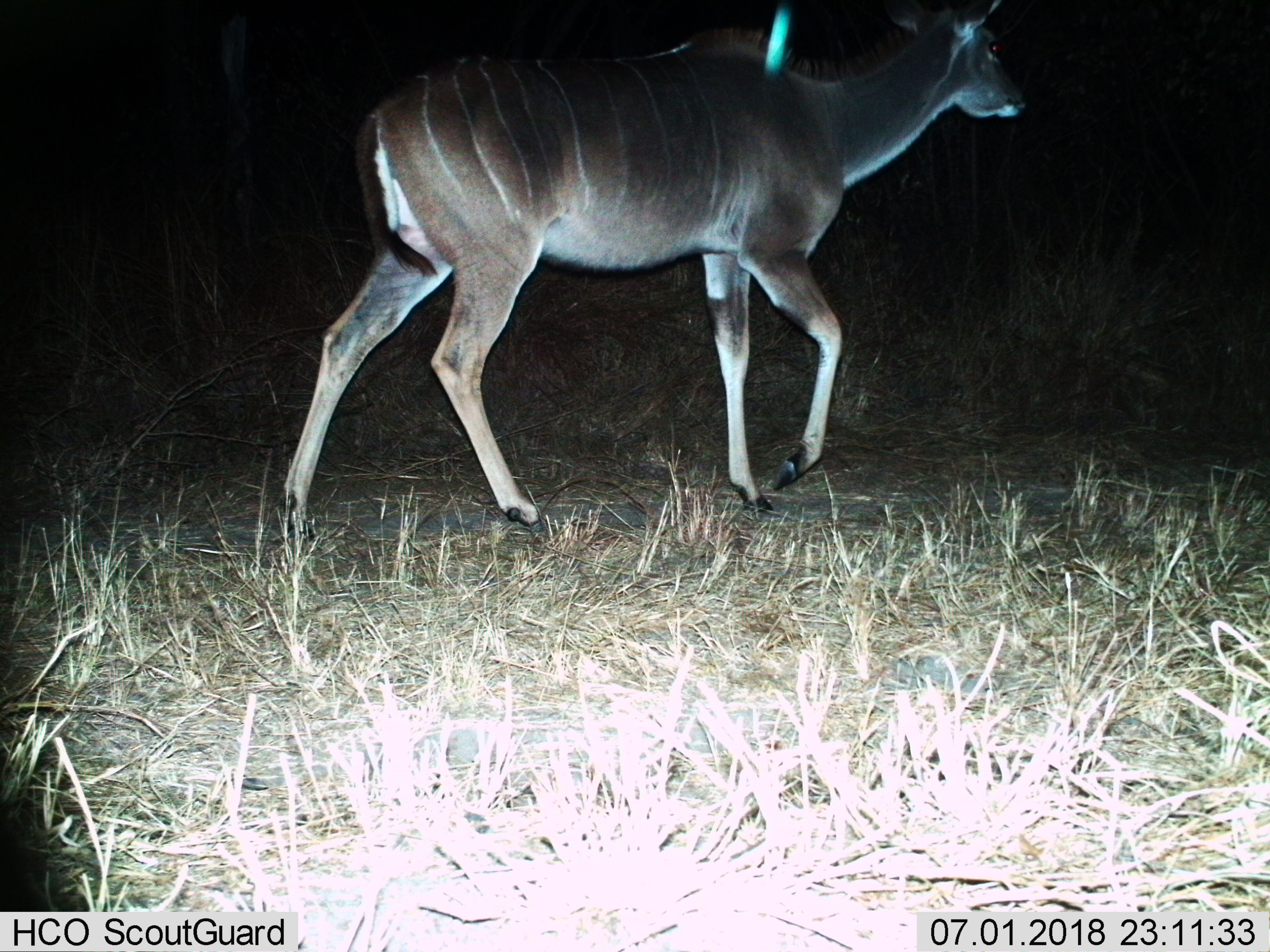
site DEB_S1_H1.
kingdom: Animalia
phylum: Chordata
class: Mammalia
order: Artiodactyla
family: Bovidae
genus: Tragelaphus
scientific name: Tragelaphus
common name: kudu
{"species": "kudu (Tragelaphus)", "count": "1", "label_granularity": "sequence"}